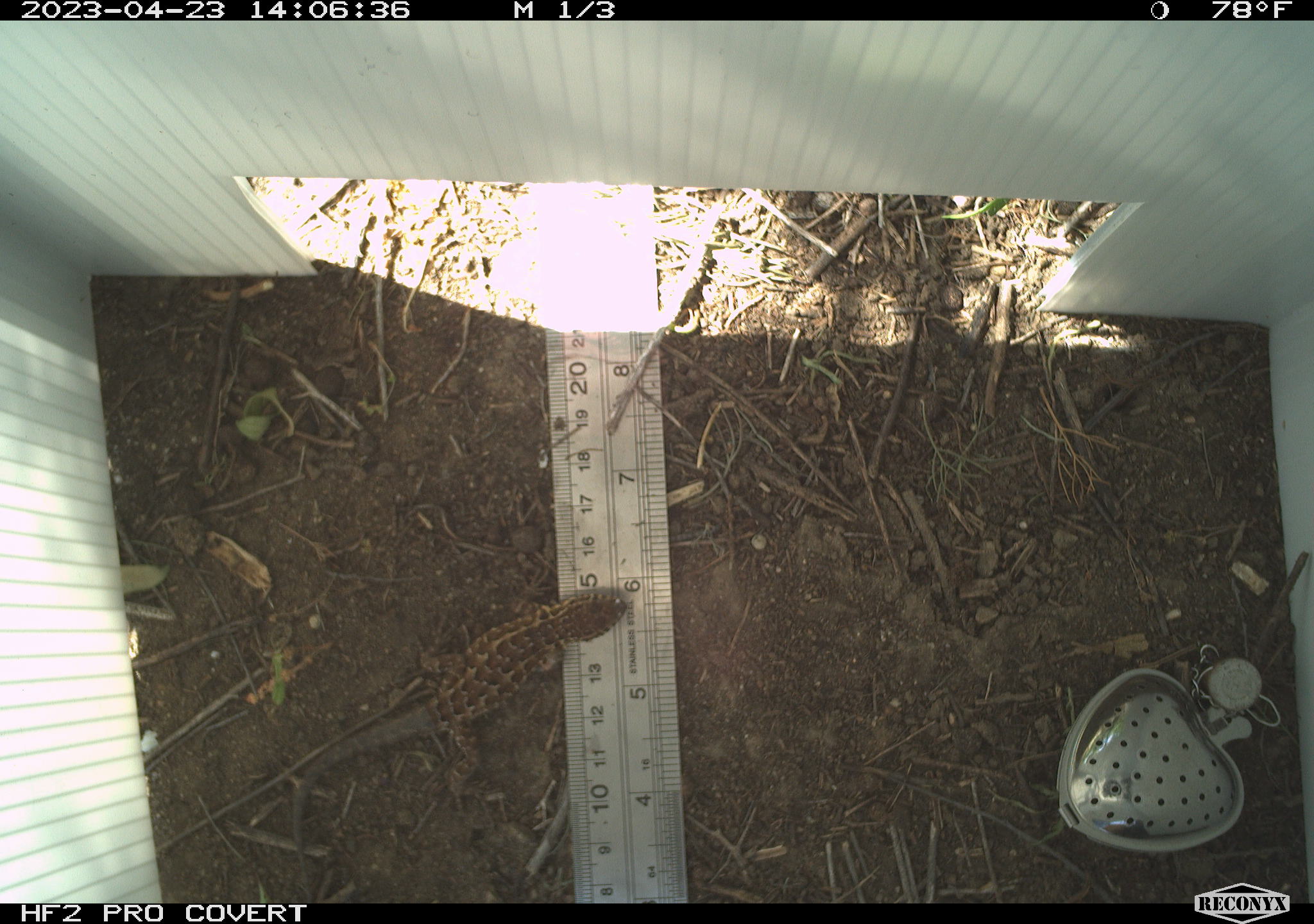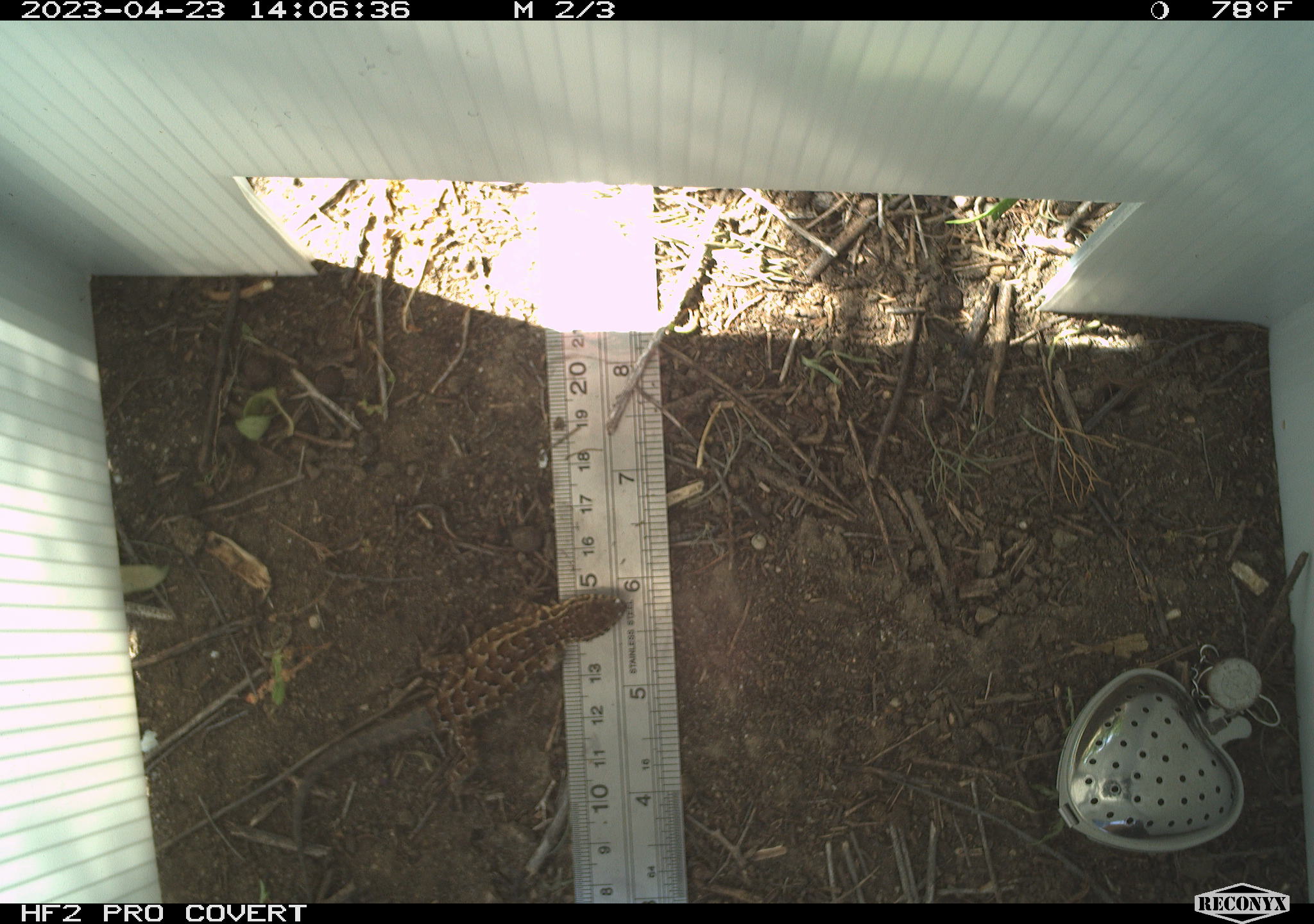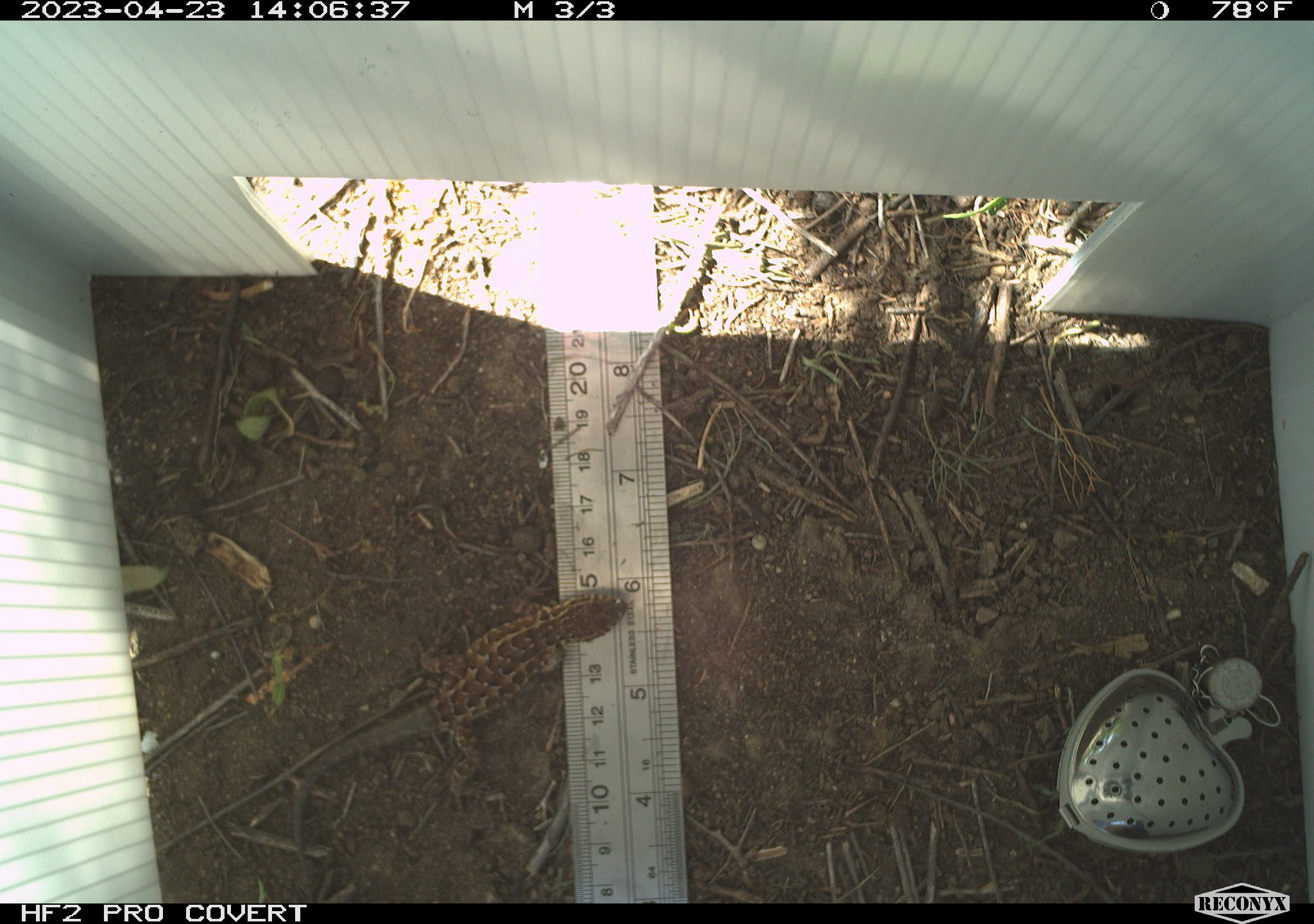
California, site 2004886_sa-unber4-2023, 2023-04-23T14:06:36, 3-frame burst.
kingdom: Animalia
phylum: Chordata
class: Reptilia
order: Squamata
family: Phrynosomatidae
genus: Sceloporus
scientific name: Sceloporus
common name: spiny lizards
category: sceloporus species